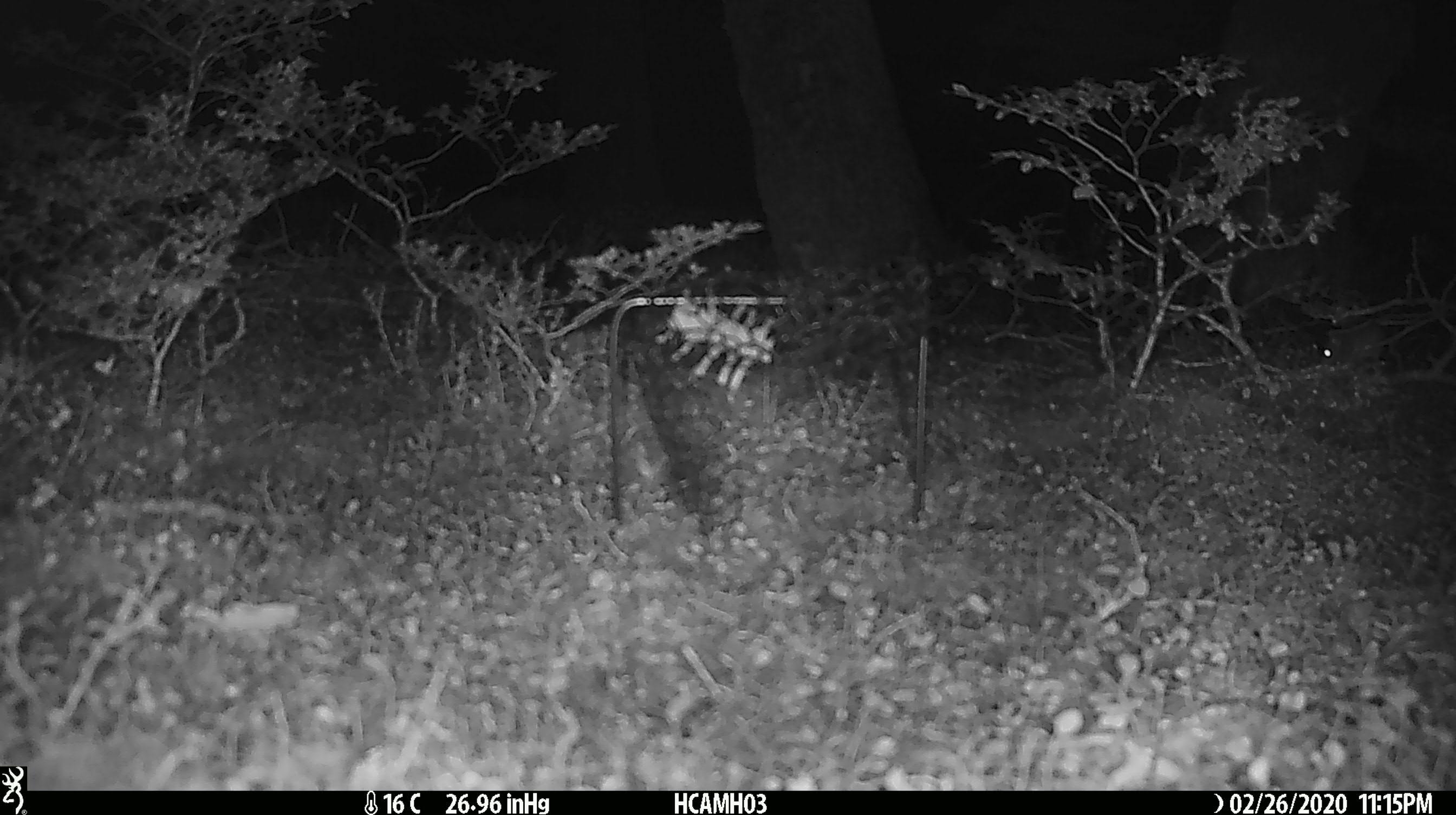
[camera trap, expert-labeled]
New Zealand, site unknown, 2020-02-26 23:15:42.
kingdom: Animalia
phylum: Chordata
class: Mammalia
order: Rodentia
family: Muridae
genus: Mus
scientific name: Mus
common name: mouse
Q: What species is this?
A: Mouse (Mus).